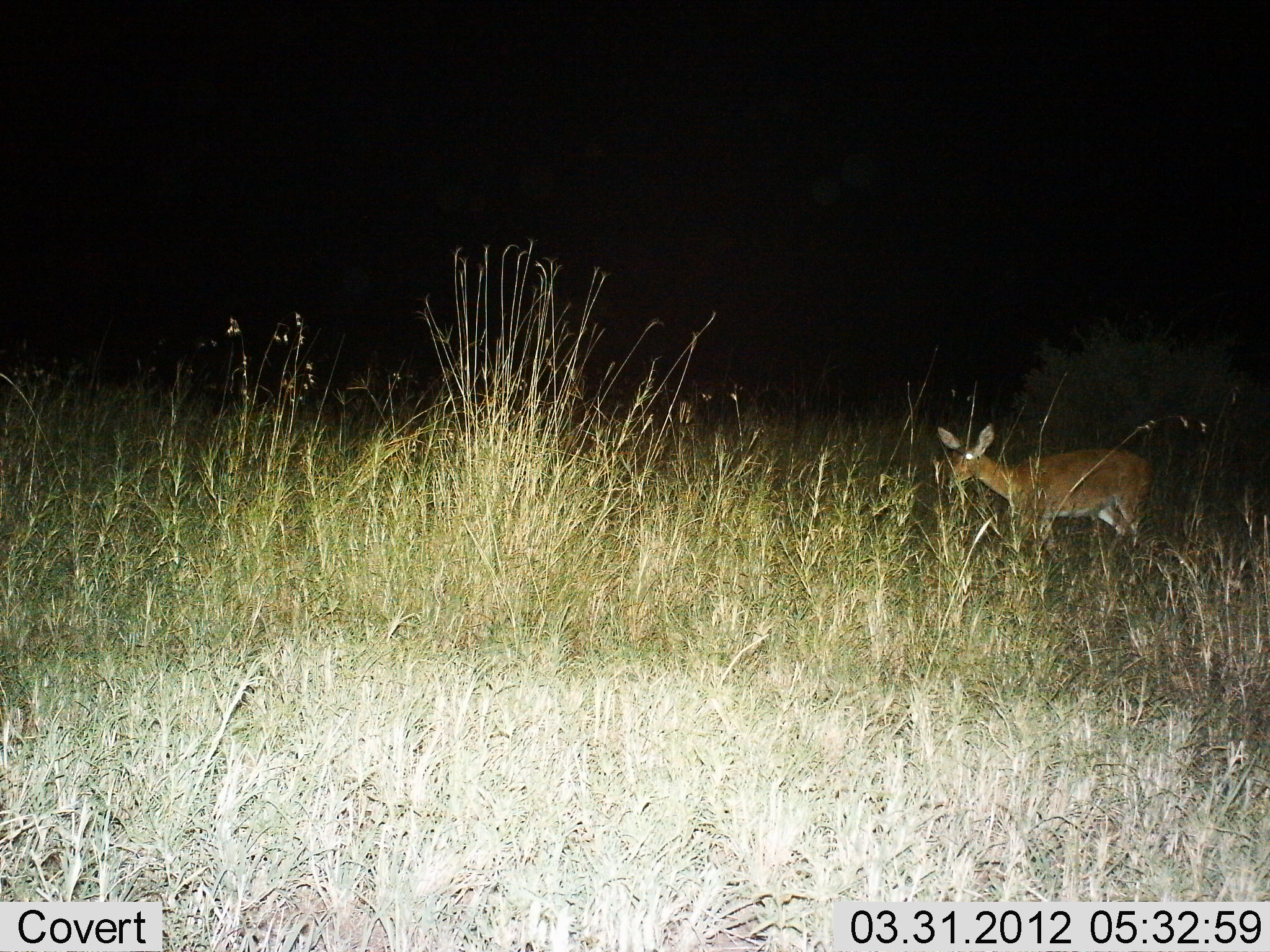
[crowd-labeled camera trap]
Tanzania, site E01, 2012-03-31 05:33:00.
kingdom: Animalia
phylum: Chordata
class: Mammalia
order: Artiodactyla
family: Bovidae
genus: Redunca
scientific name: Redunca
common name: reedbuck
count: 1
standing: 82%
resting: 0%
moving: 6%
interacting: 0%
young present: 0%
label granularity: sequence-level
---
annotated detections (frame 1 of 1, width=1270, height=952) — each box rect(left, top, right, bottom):
animal: rect(936, 424, 1155, 555)